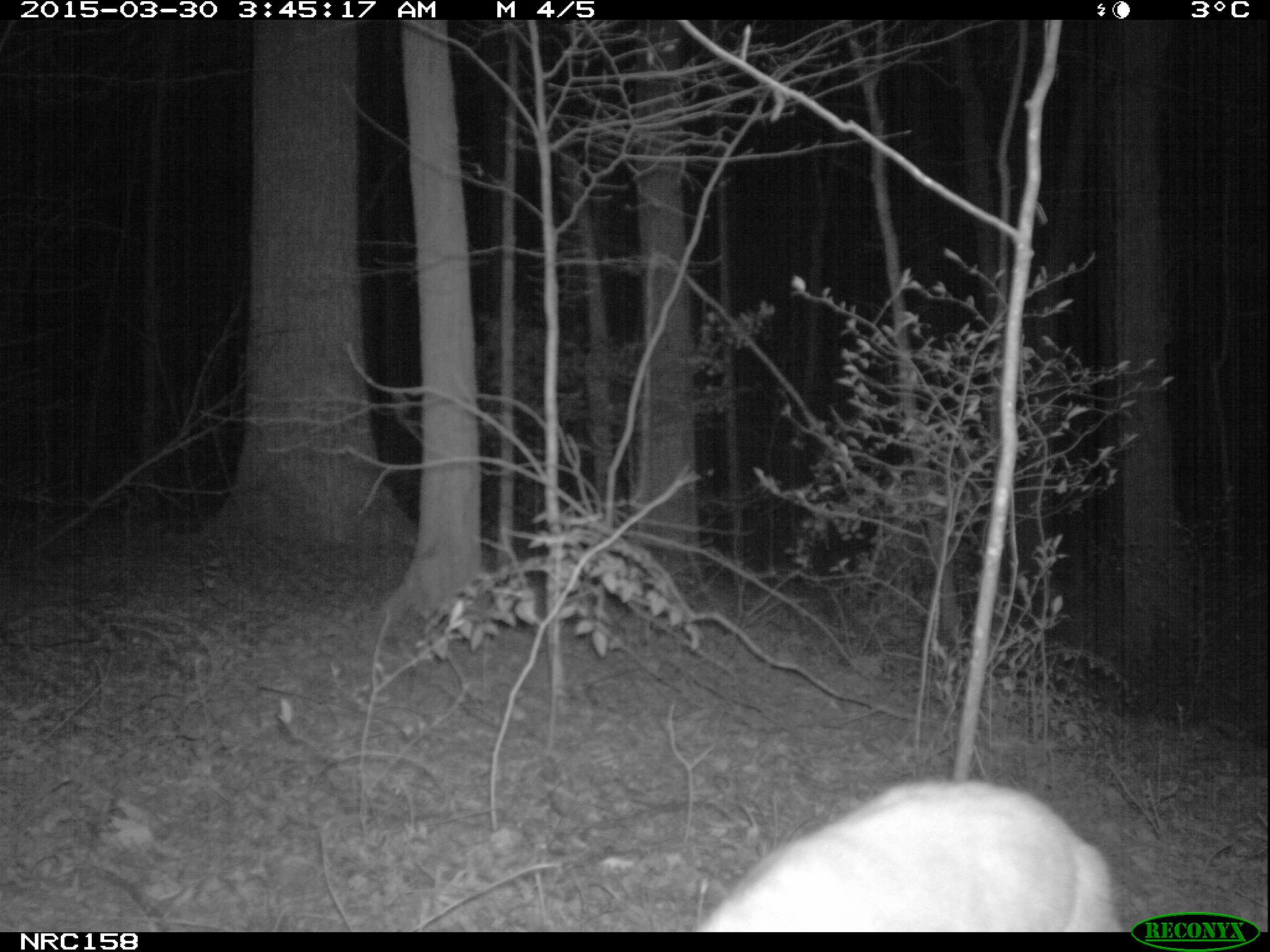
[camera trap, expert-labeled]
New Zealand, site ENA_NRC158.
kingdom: Animalia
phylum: Chordata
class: Mammalia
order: Carnivora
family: Felidae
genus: Felis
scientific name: Felis catus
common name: domestic cat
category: cat